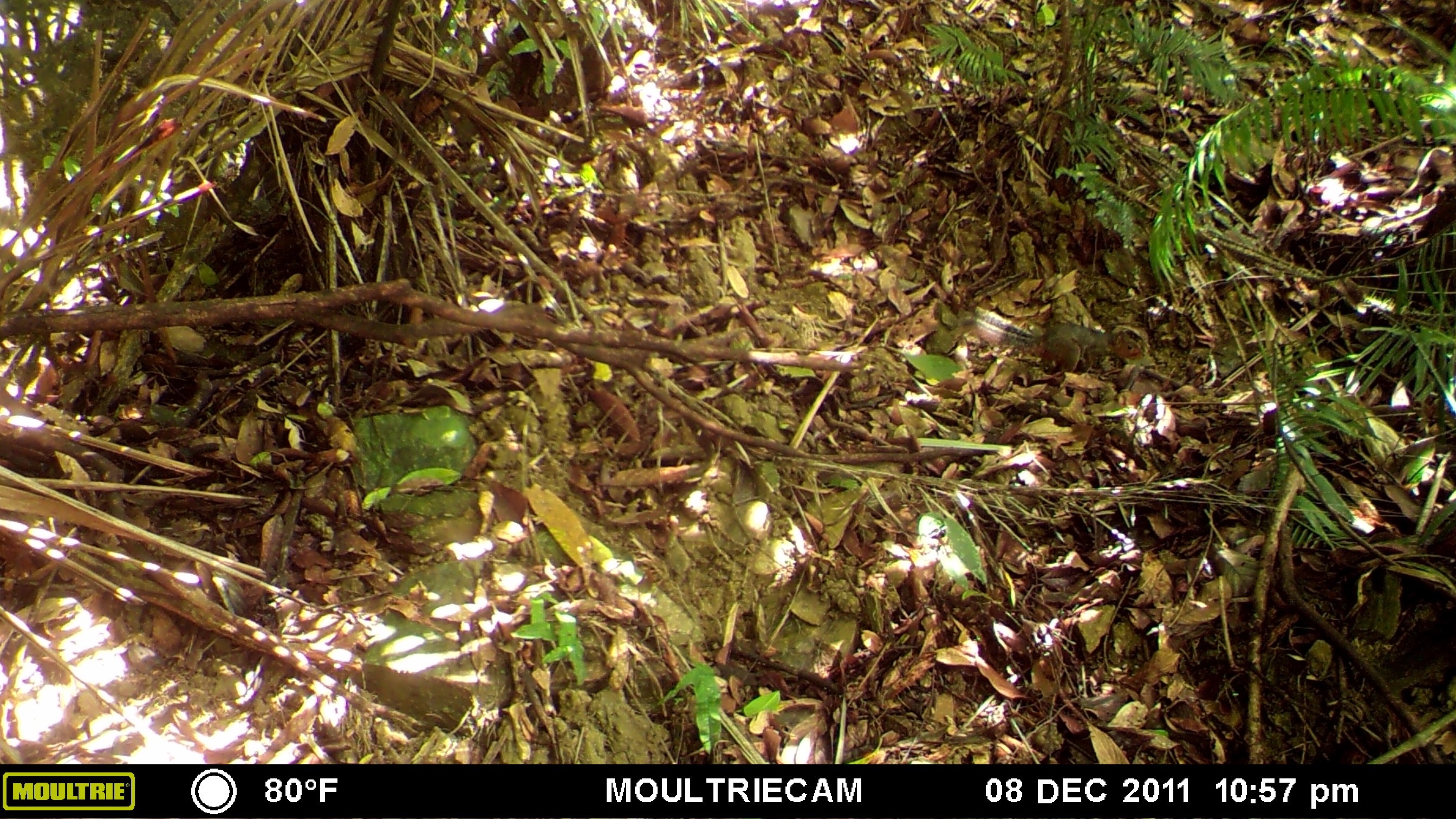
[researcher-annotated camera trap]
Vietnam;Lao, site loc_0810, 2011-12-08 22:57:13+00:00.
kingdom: Animalia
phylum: Chordata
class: Mammalia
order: Rodentia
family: Sciuridae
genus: Dremomys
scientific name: Dremomys rufigenis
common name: red-cheeked squirrel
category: red cheeked squirrel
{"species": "red cheeked squirrel (red-cheeked squirrel) (Dremomys rufigenis)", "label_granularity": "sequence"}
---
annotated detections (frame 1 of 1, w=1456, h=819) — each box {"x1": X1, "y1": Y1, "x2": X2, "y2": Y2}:
red cheeked squirrel: {"x1": 975, "y1": 306, "x2": 1149, "y2": 373}